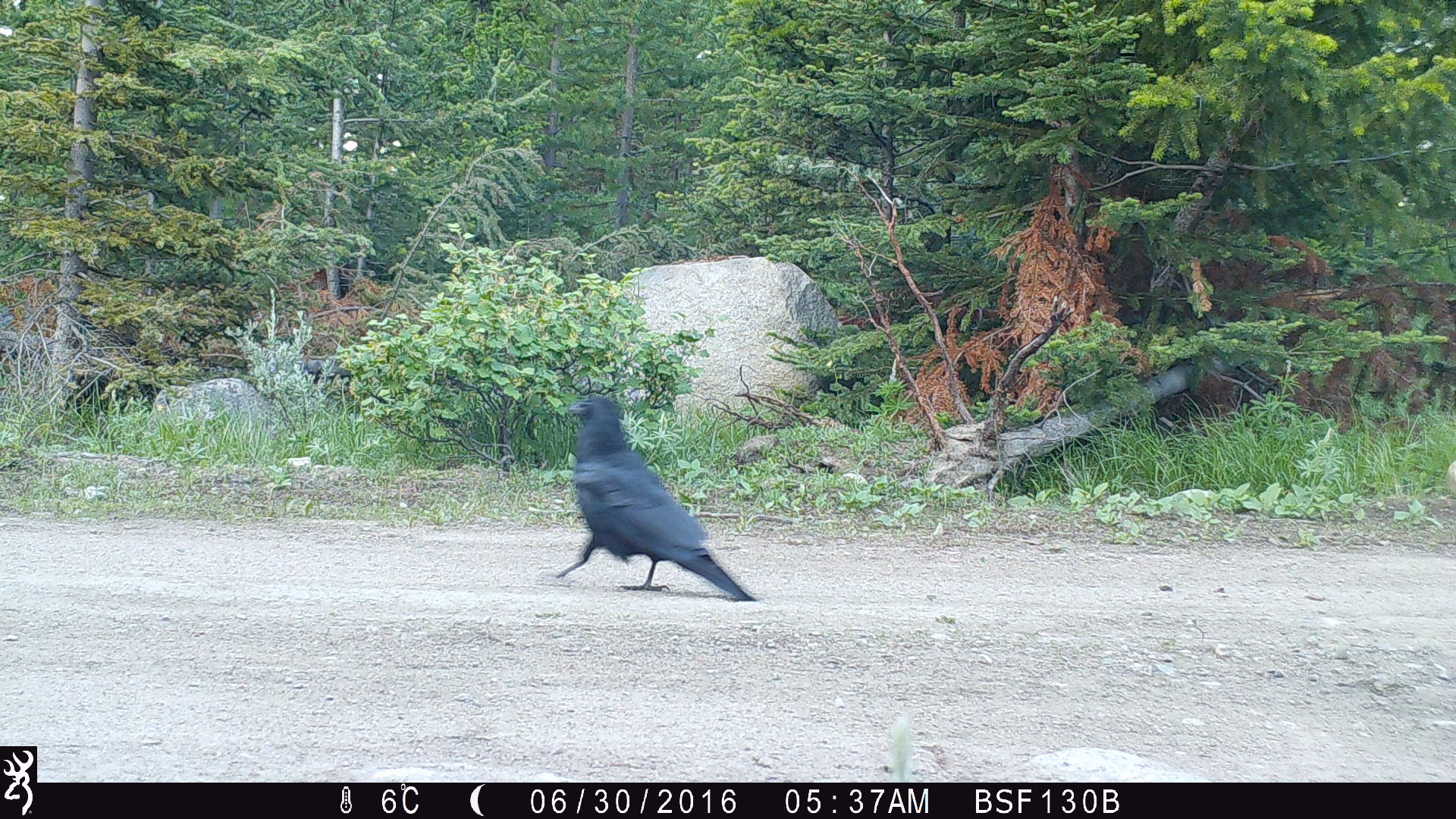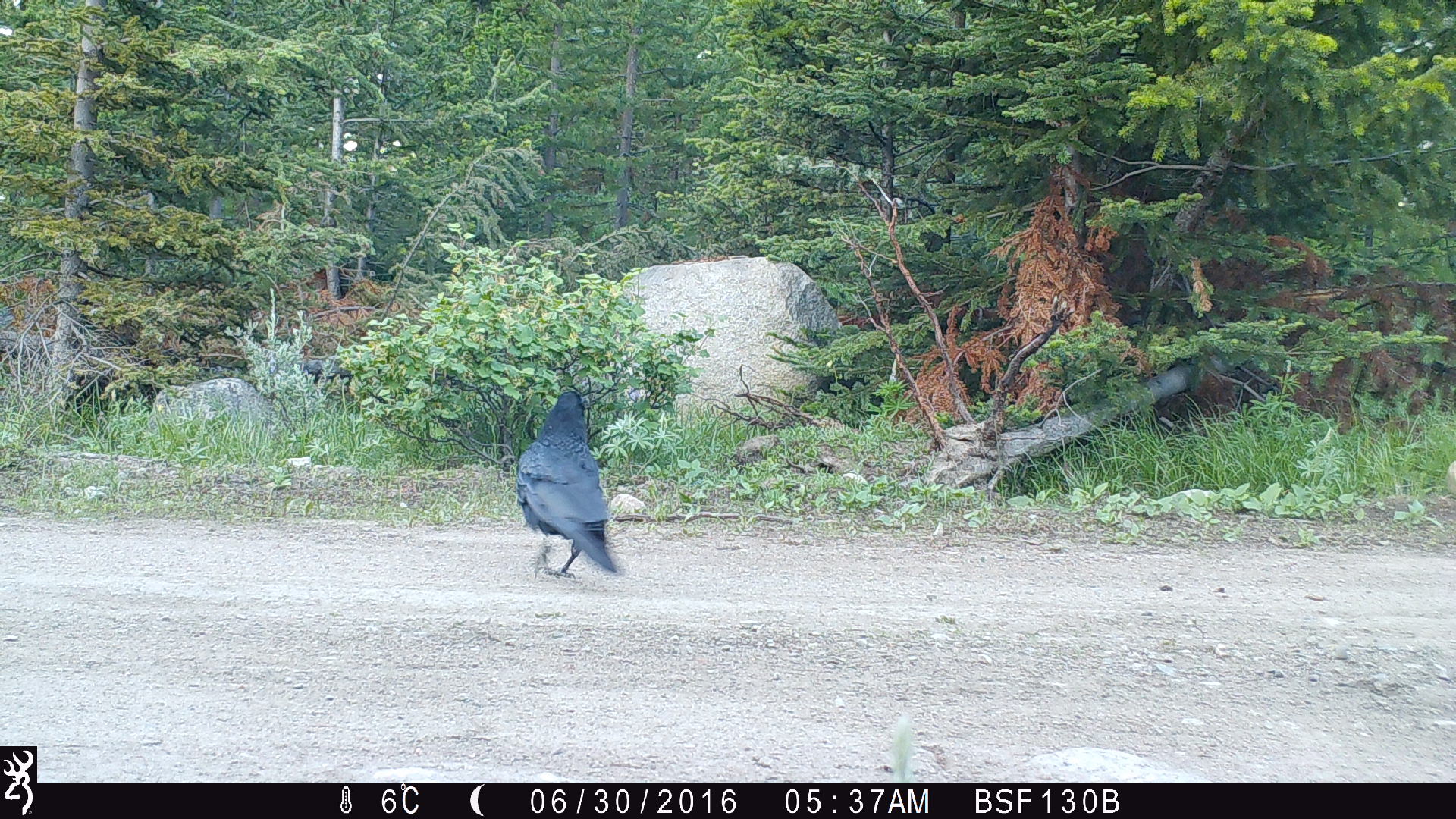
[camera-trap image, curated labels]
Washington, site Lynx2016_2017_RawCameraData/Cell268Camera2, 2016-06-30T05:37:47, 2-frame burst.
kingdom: Animalia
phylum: Chordata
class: Aves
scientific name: Aves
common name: birds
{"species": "Aves (birds)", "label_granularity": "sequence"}